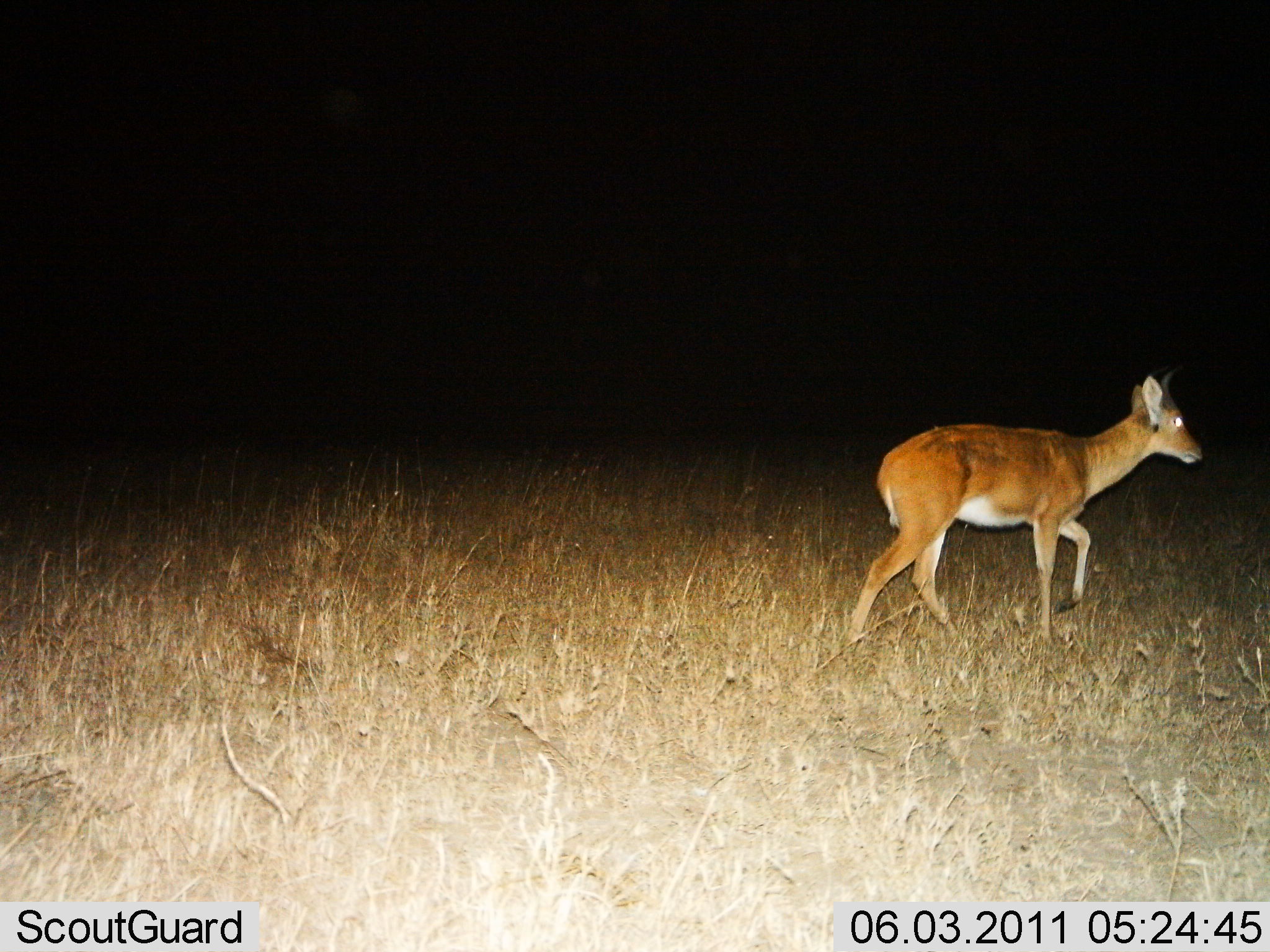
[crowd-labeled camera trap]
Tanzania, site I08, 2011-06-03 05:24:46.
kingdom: Animalia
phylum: Chordata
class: Mammalia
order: Artiodactyla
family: Bovidae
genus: Redunca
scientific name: Redunca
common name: reedbuck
Reedbuck (Redunca), count 1. Behavior (volunteer vote fractions): standing 18%, resting 0%, moving 82%, interacting 0%. Young present (vote fraction): 0%. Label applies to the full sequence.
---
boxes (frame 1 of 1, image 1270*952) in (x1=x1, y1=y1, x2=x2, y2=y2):
animal: (x1=843, y1=368, x2=1206, y2=647)